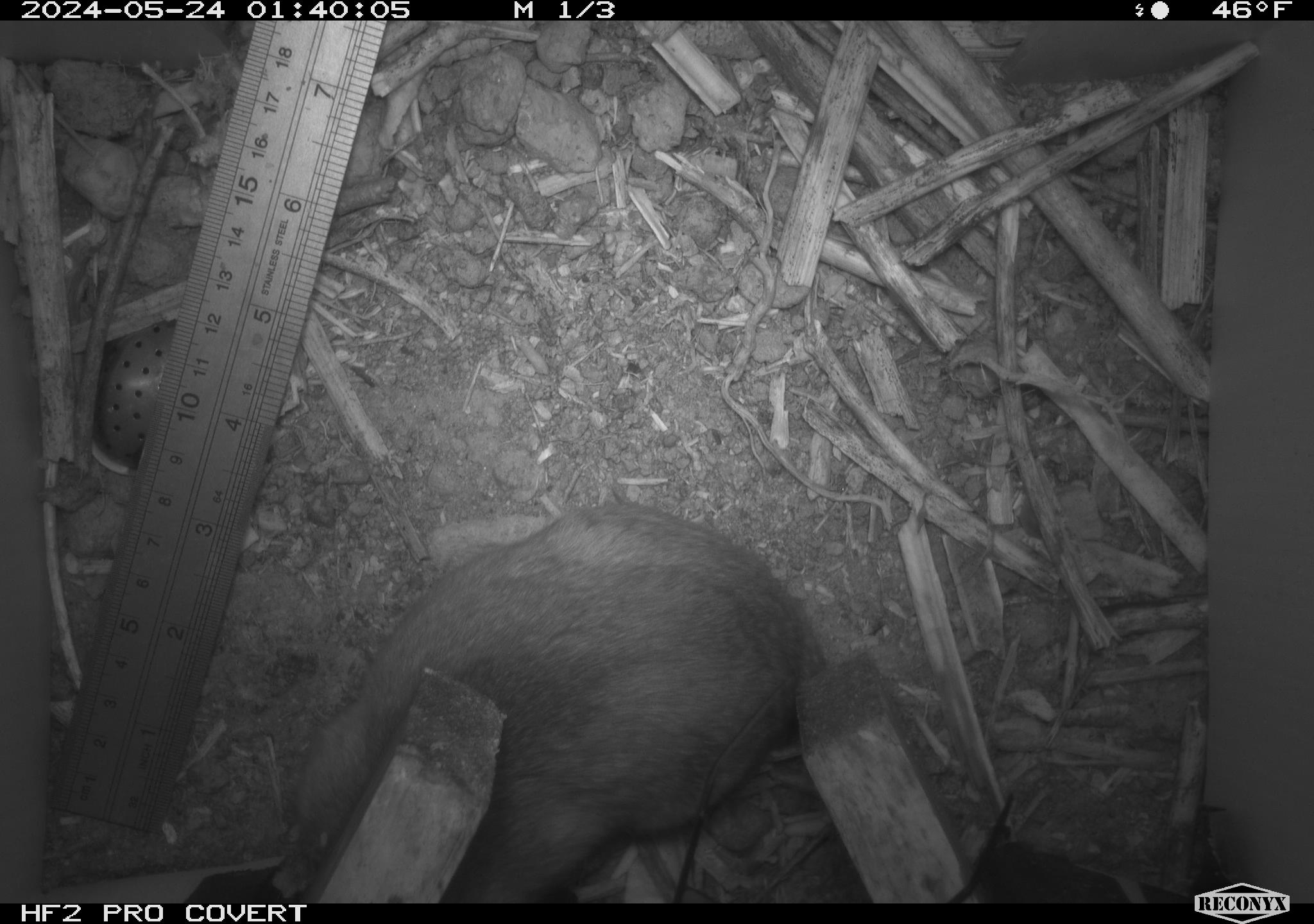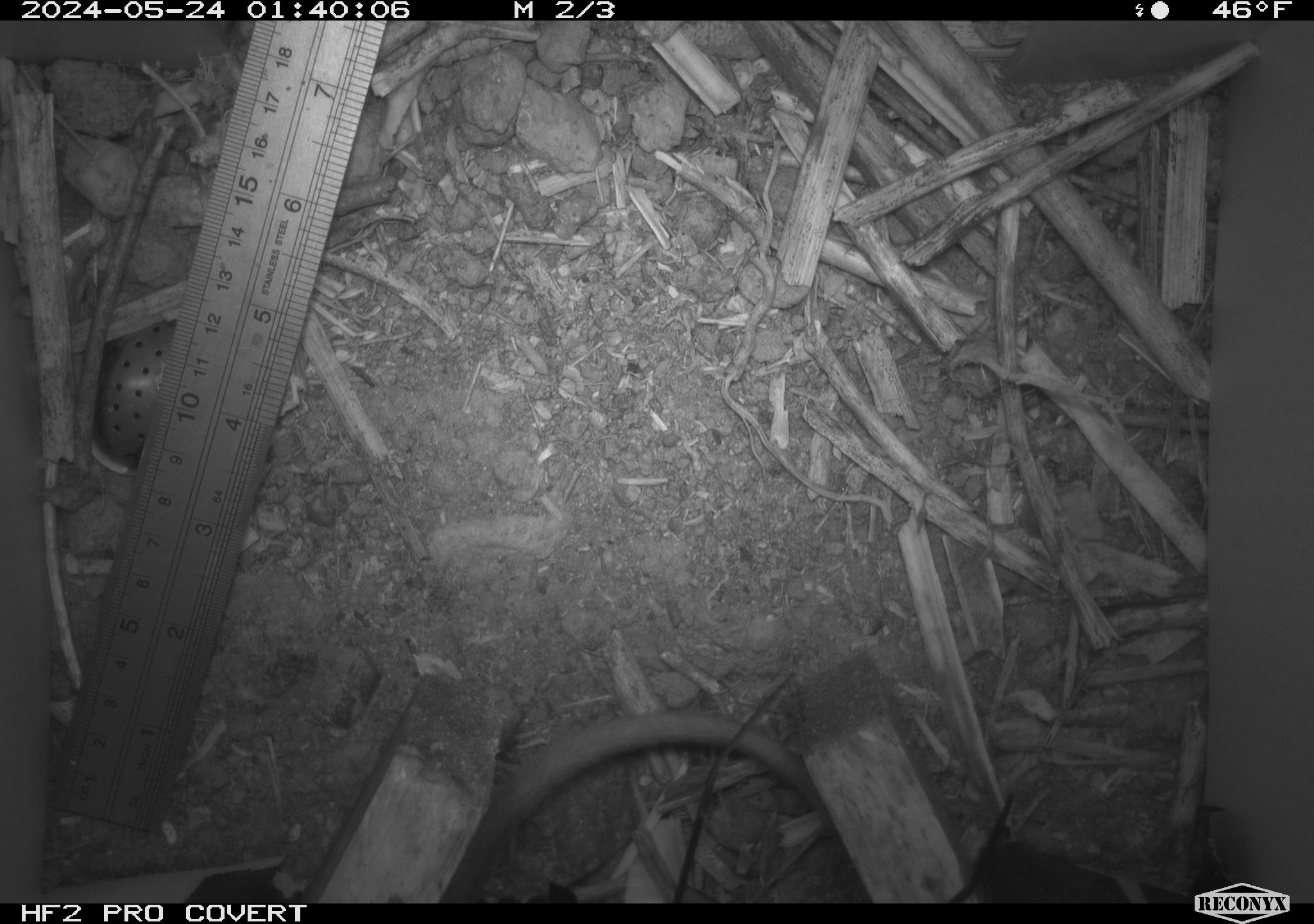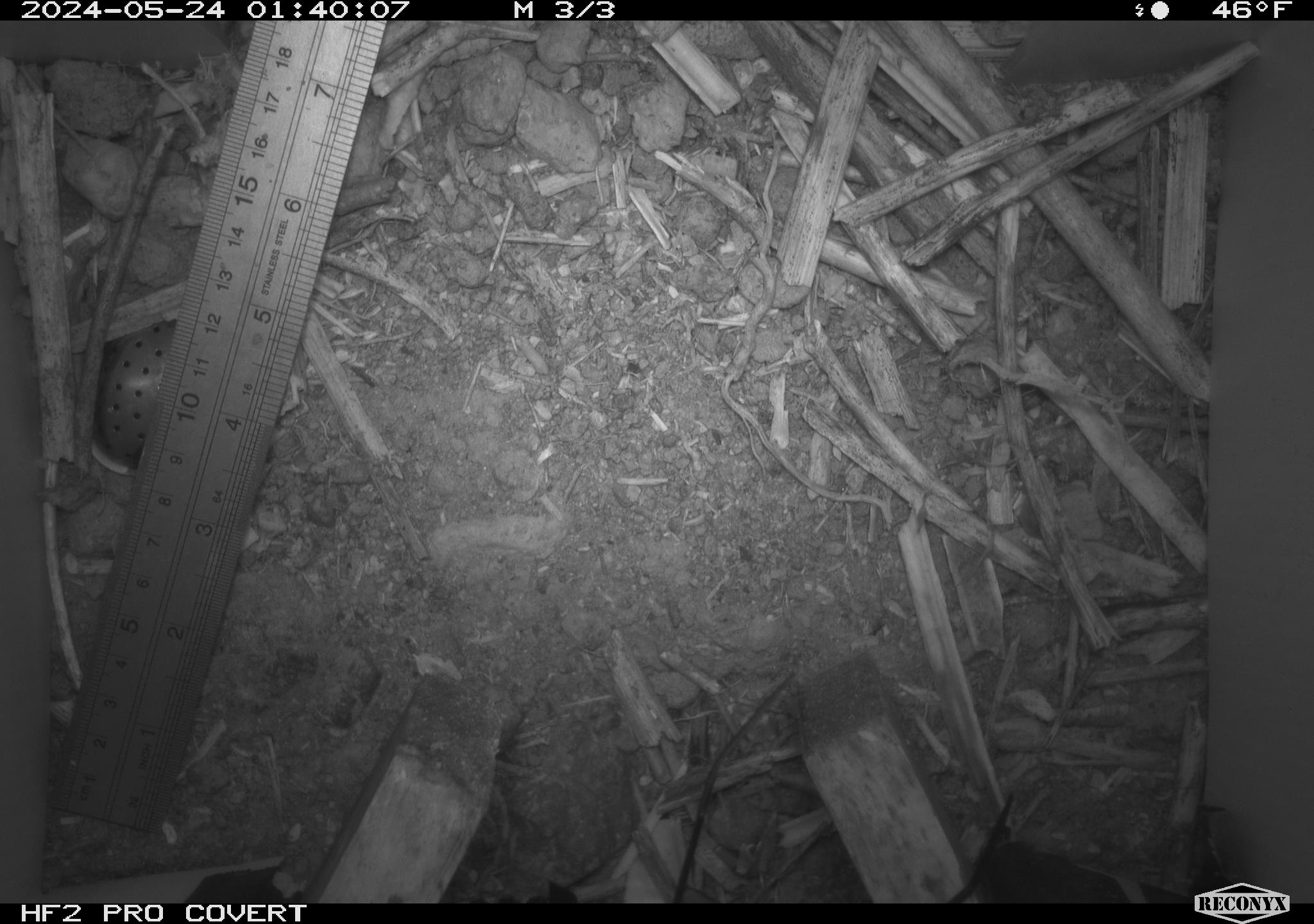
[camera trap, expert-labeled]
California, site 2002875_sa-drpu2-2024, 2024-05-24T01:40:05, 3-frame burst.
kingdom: Animalia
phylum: Chordata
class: Mammalia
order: Rodentia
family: Cricetidae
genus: Neotoma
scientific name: Neotoma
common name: pack rat or woodrat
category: neotoma species